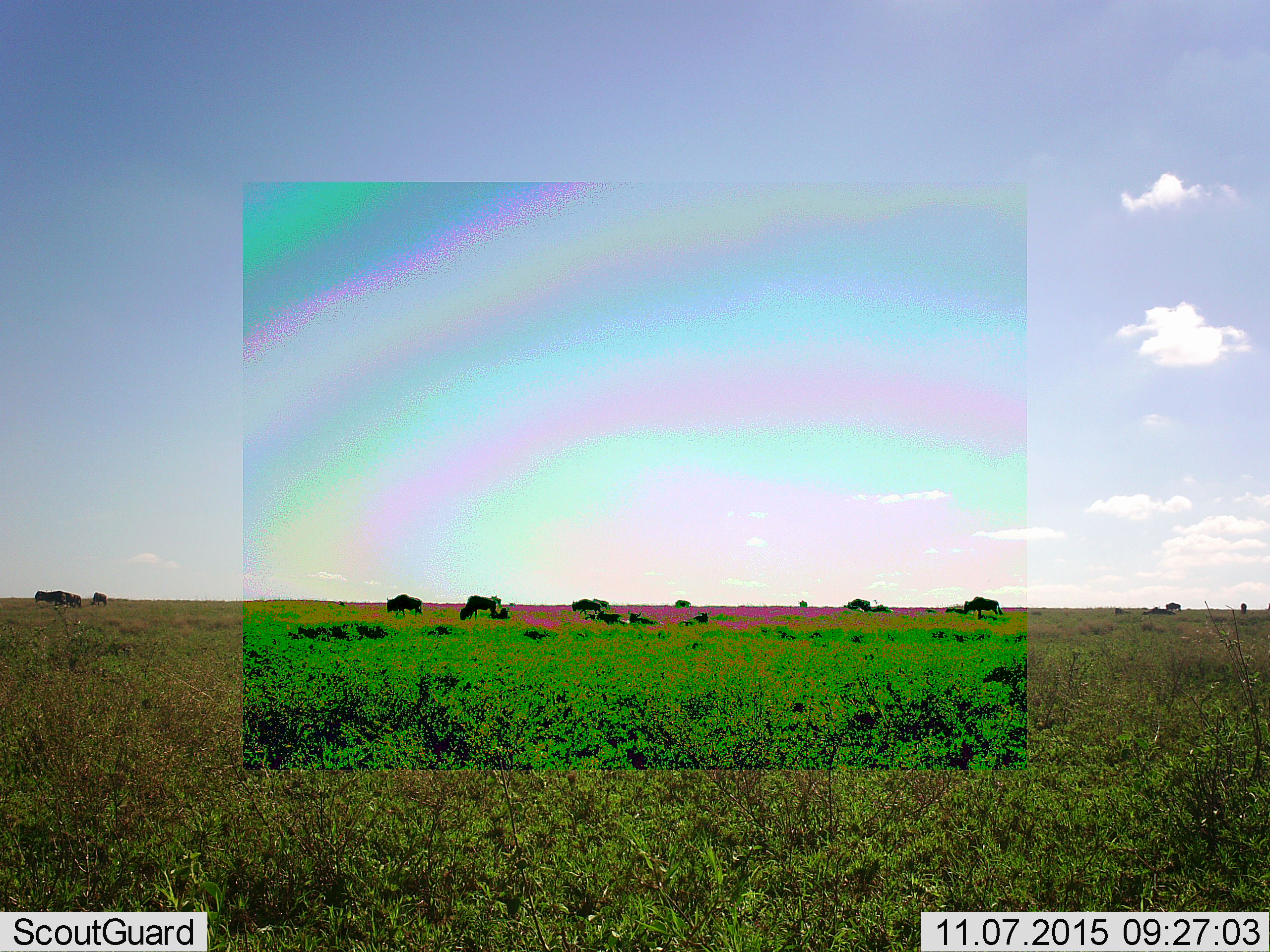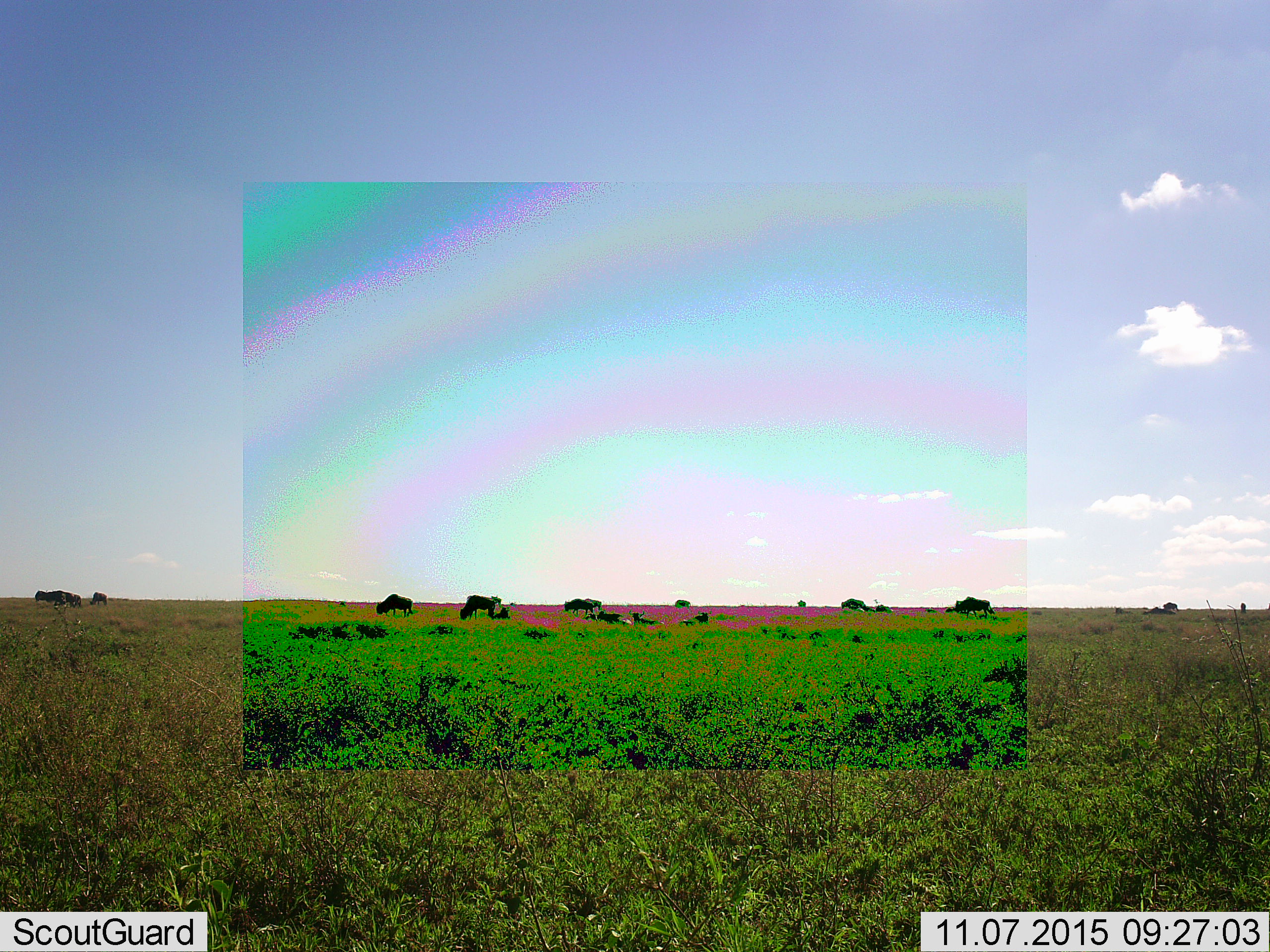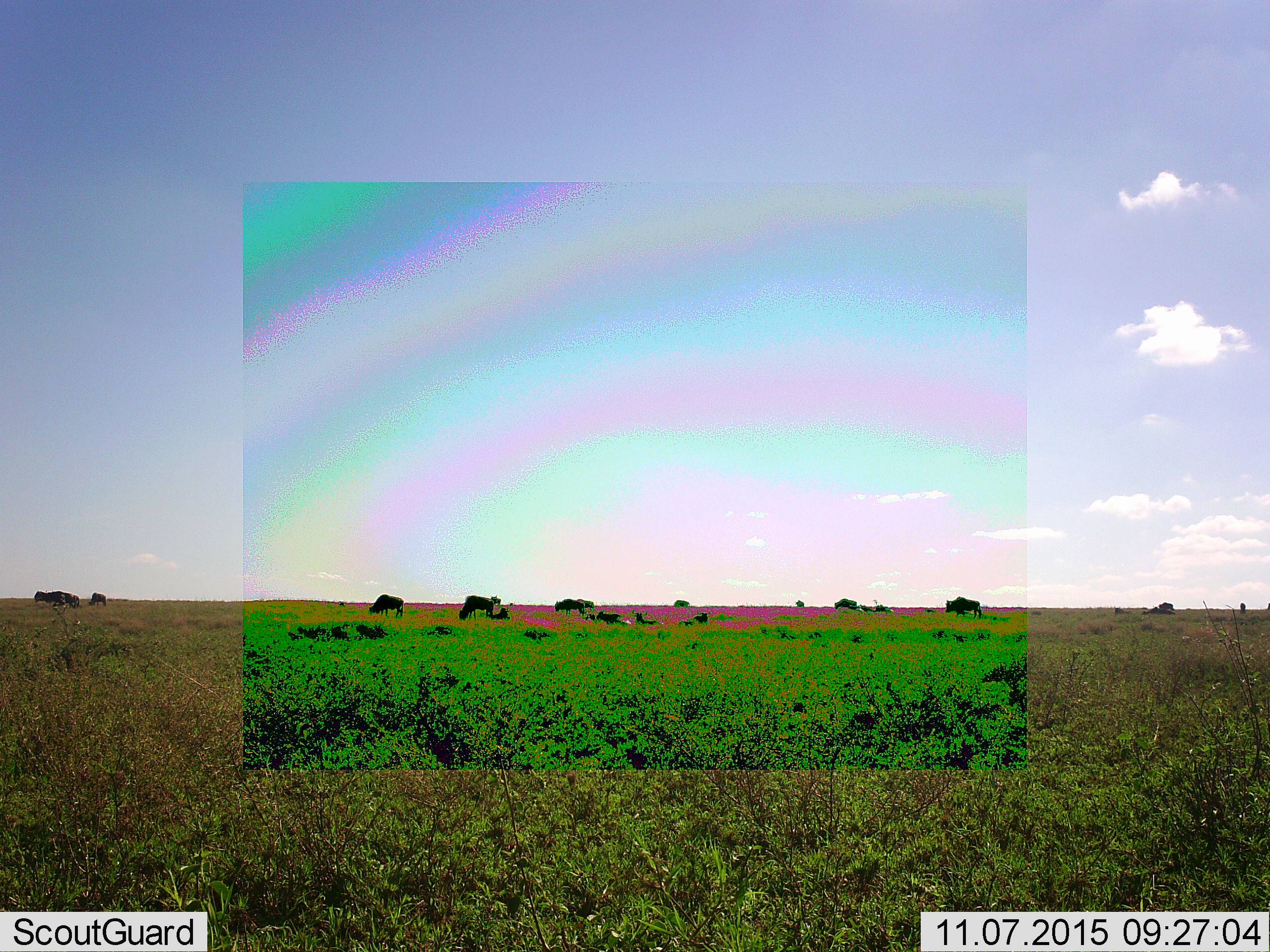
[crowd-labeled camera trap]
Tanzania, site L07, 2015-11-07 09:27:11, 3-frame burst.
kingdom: Animalia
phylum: Chordata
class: Mammalia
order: Artiodactyla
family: Bovidae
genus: Connochaetes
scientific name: Connochaetes taurinus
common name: blue wildebeest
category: wildebeest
Wildebeest (blue wildebeest) (Connochaetes taurinus), count 10. Behavior (volunteer vote fractions): standing 33%, resting 33%, moving 78%, interacting 0%. Young present (vote fraction): 22%. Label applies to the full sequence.